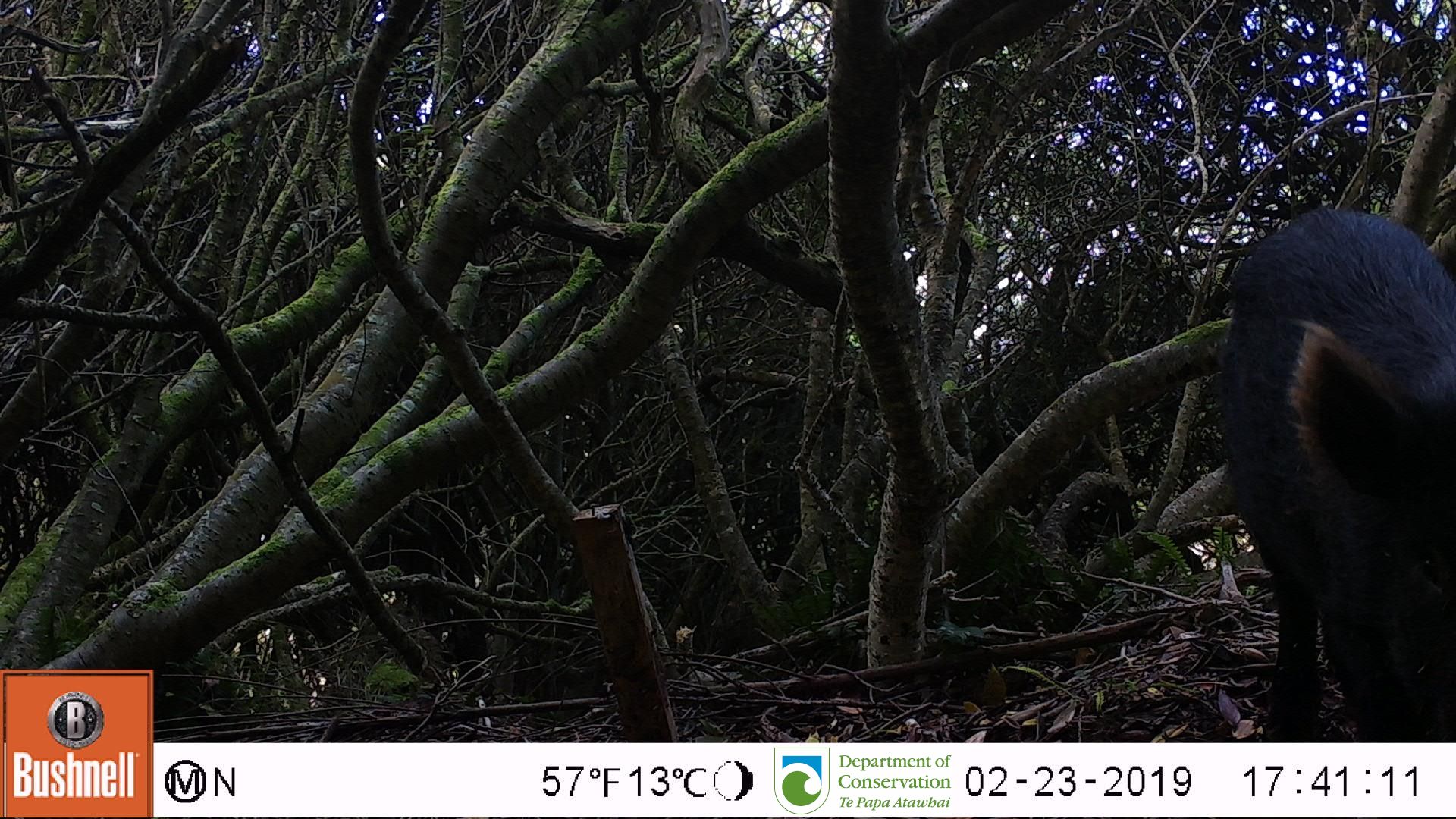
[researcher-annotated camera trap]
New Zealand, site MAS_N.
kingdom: Animalia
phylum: Chordata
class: Mammalia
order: Artiodactyla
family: Suidae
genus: Sus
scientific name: Sus scrofa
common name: pig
Pig (Sus scrofa).